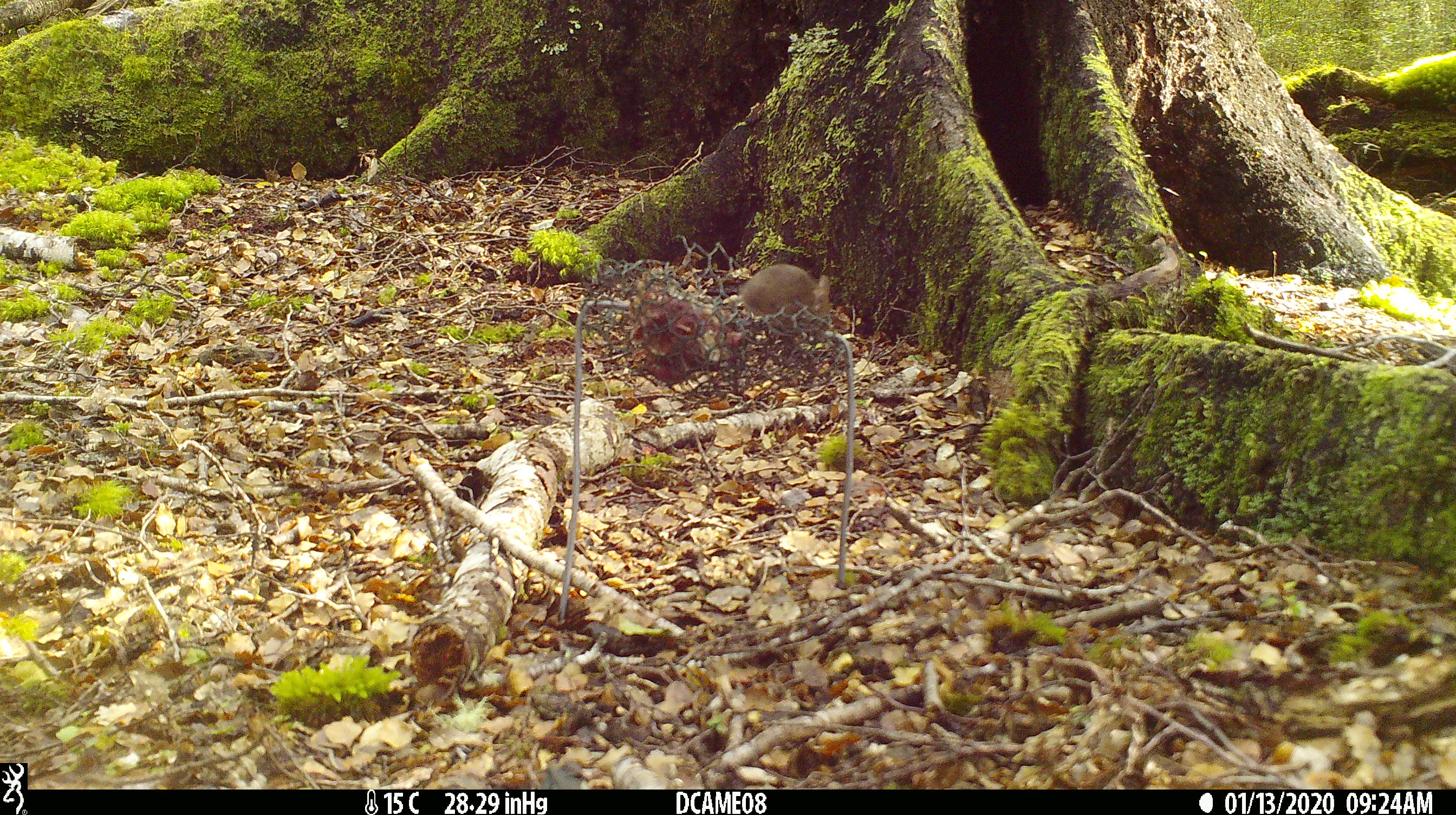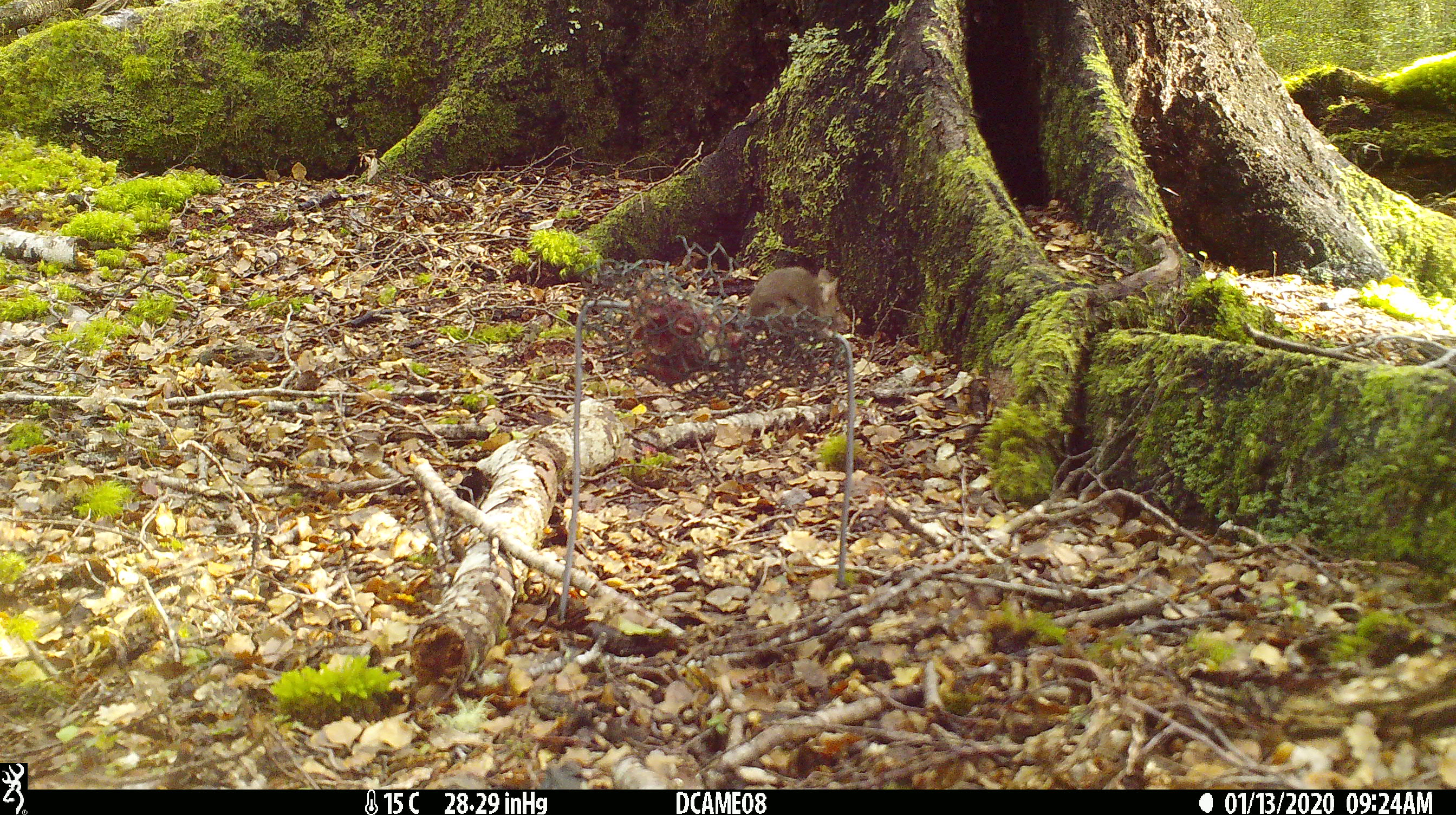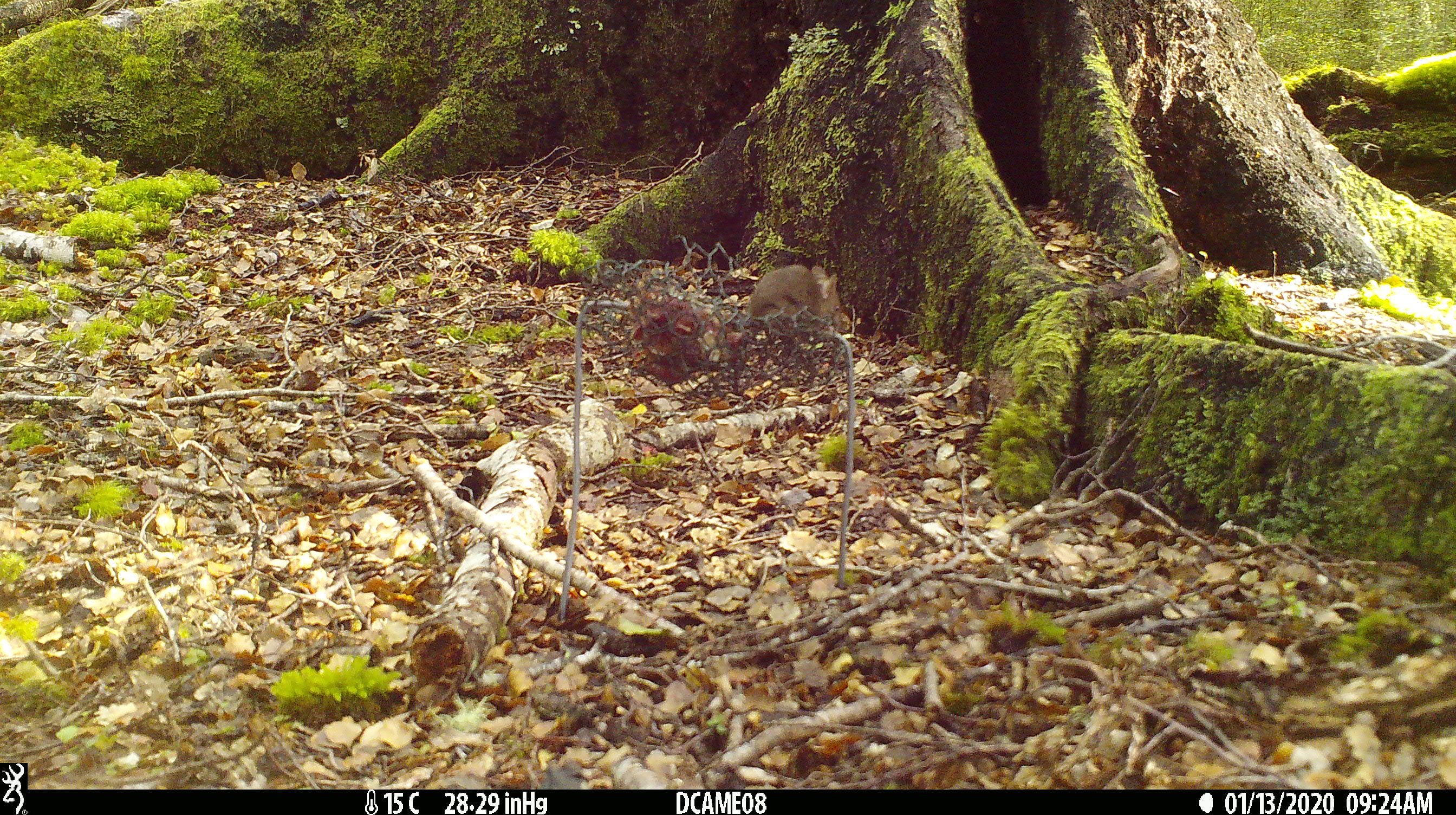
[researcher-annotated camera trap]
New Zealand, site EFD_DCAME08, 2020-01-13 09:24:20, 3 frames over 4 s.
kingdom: Animalia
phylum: Chordata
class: Mammalia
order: Rodentia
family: Muridae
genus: Mus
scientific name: Mus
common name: mouse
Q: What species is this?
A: Mouse (Mus).